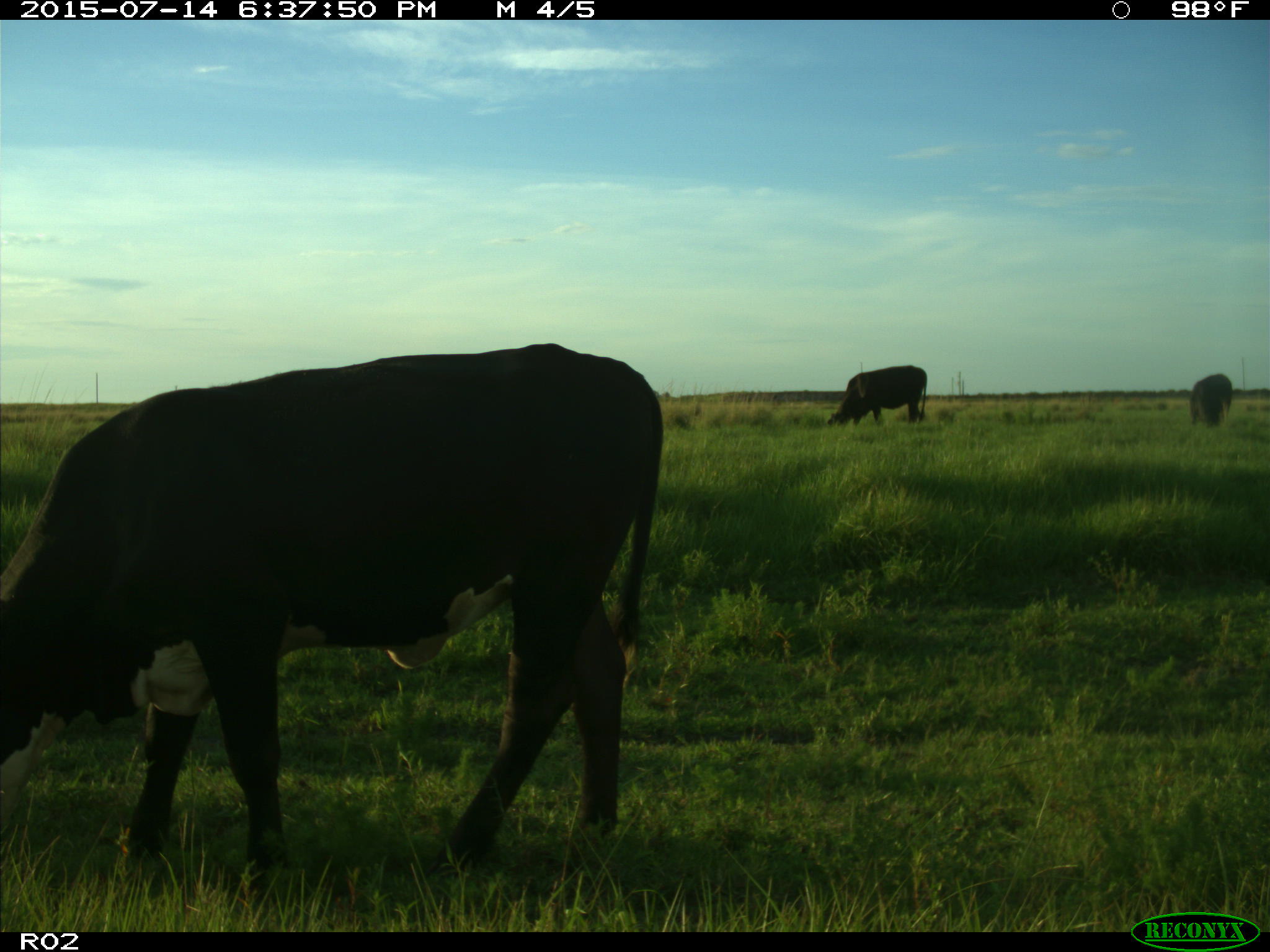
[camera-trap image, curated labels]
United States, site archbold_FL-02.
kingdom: Animalia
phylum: Chordata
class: Mammalia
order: Artiodactyla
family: Bovidae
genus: Bos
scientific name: Bos taurus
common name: domestic cow